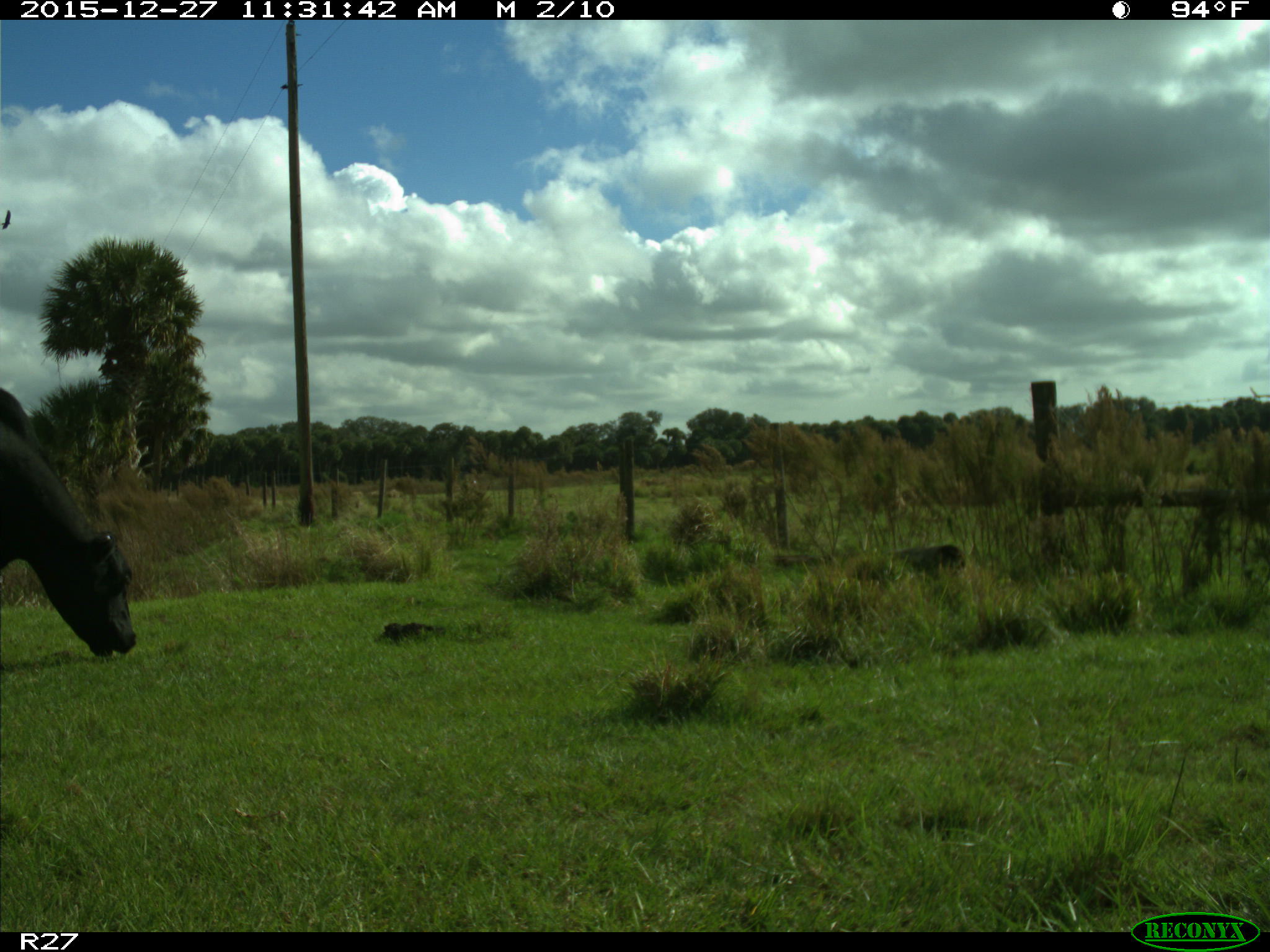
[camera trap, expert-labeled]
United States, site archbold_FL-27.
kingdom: Animalia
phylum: Chordata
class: Mammalia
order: Artiodactyla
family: Bovidae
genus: Bos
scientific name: Bos taurus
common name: domestic cow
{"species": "Bos taurus (domestic cow)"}